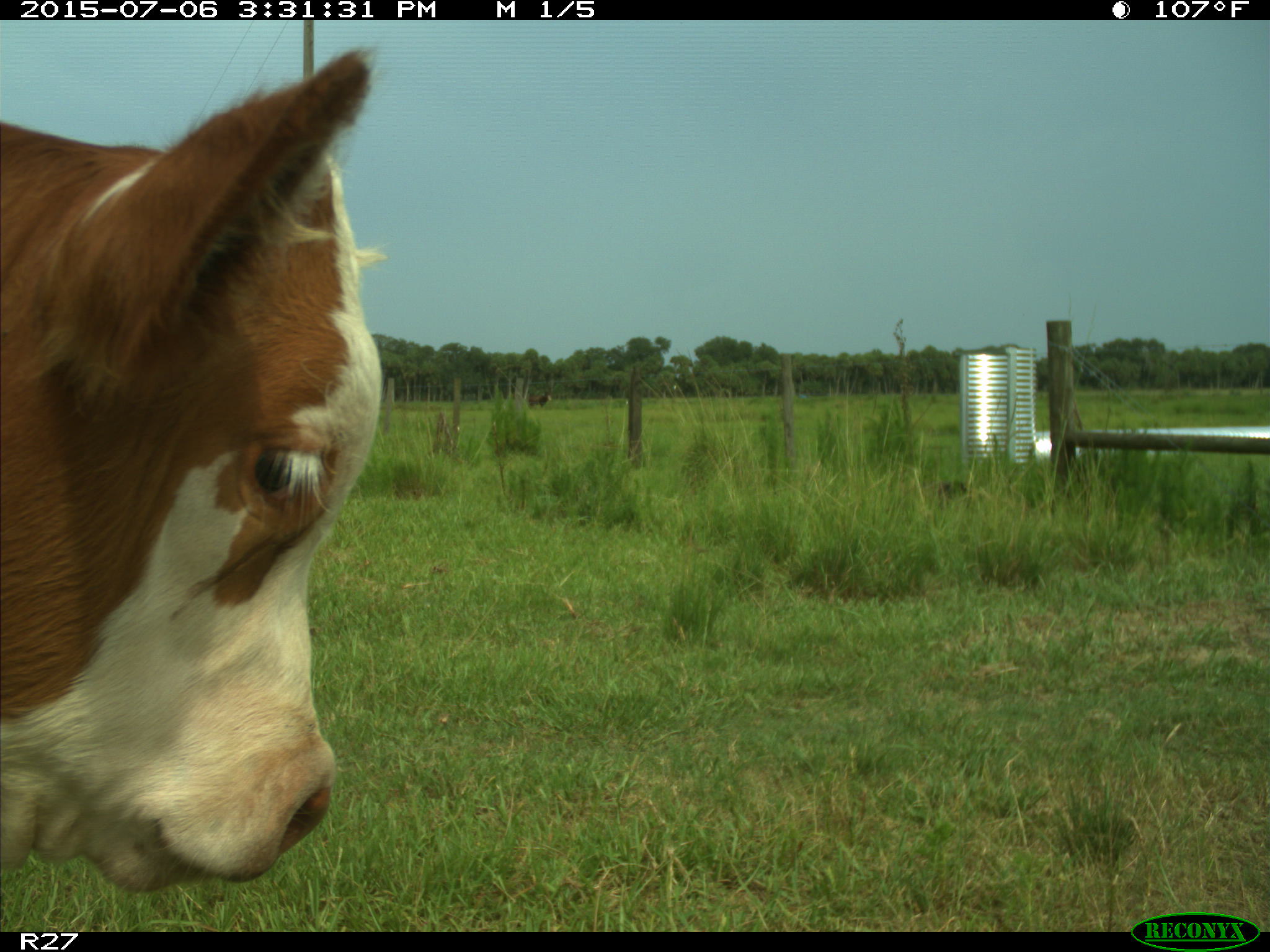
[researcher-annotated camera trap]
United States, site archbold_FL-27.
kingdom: Animalia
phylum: Chordata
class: Mammalia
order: Artiodactyla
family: Bovidae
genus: Bos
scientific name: Bos taurus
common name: domestic cow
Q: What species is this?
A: Bos taurus (domestic cow).